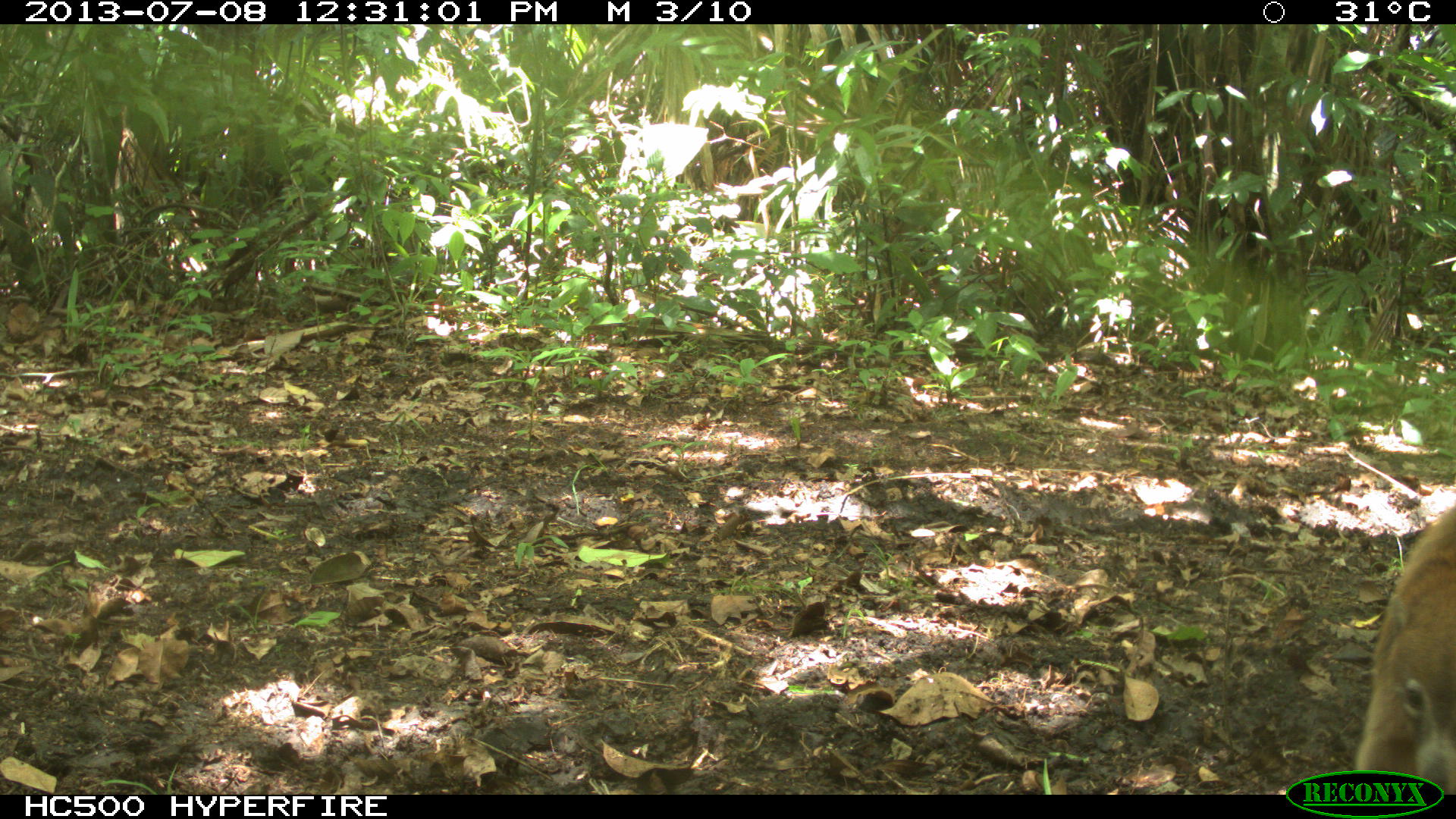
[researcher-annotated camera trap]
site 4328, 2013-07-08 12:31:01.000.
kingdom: Animalia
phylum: Chordata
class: Mammalia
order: Carnivora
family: Procyonidae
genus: Nasua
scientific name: Nasua narica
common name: white-nosed coati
Nasua narica (white-nosed coati), count 4.